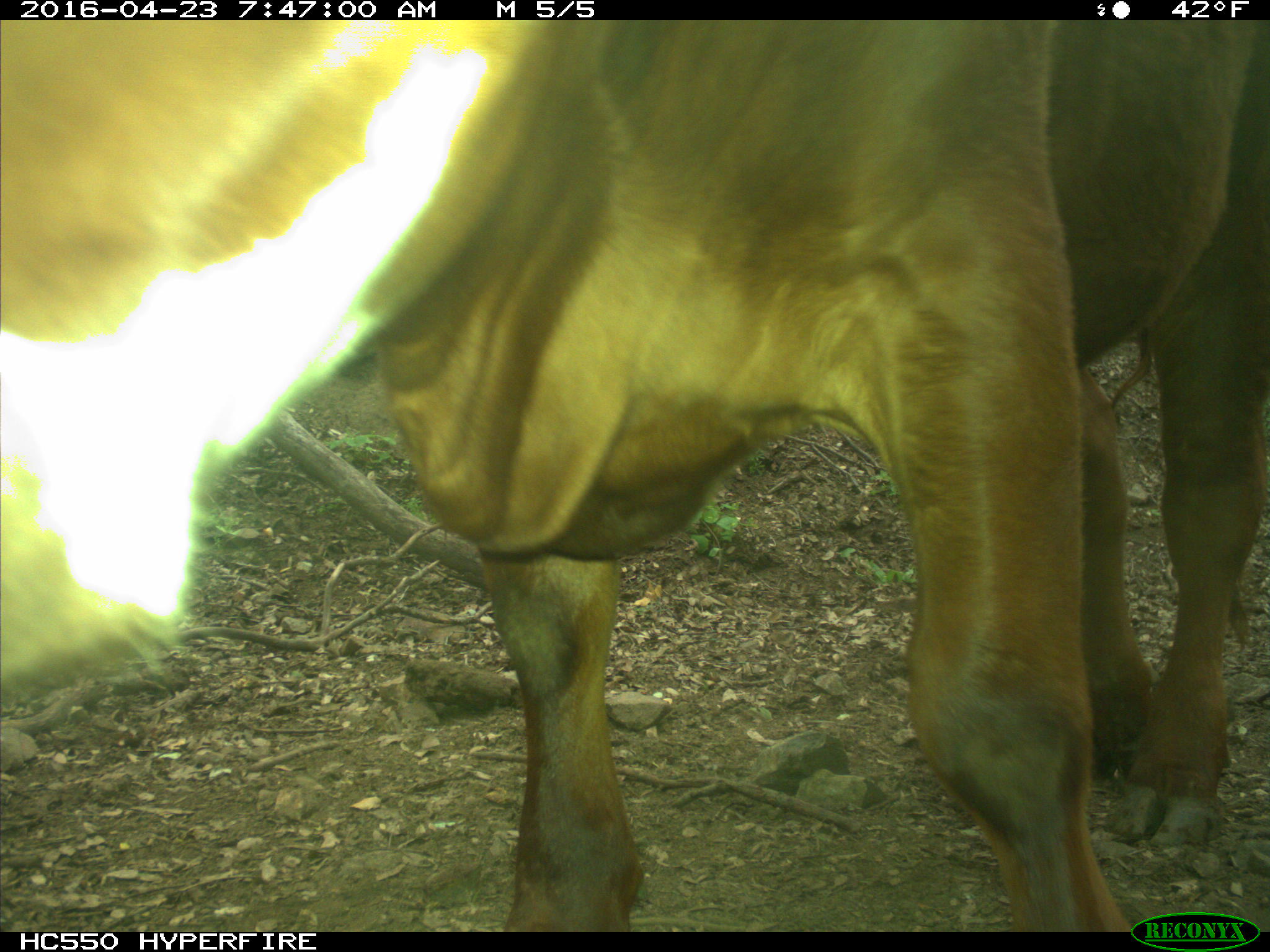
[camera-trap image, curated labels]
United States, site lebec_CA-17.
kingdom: Animalia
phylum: Chordata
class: Mammalia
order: Artiodactyla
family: Bovidae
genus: Bos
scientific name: Bos taurus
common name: domestic cow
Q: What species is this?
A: Bos taurus (domestic cow).